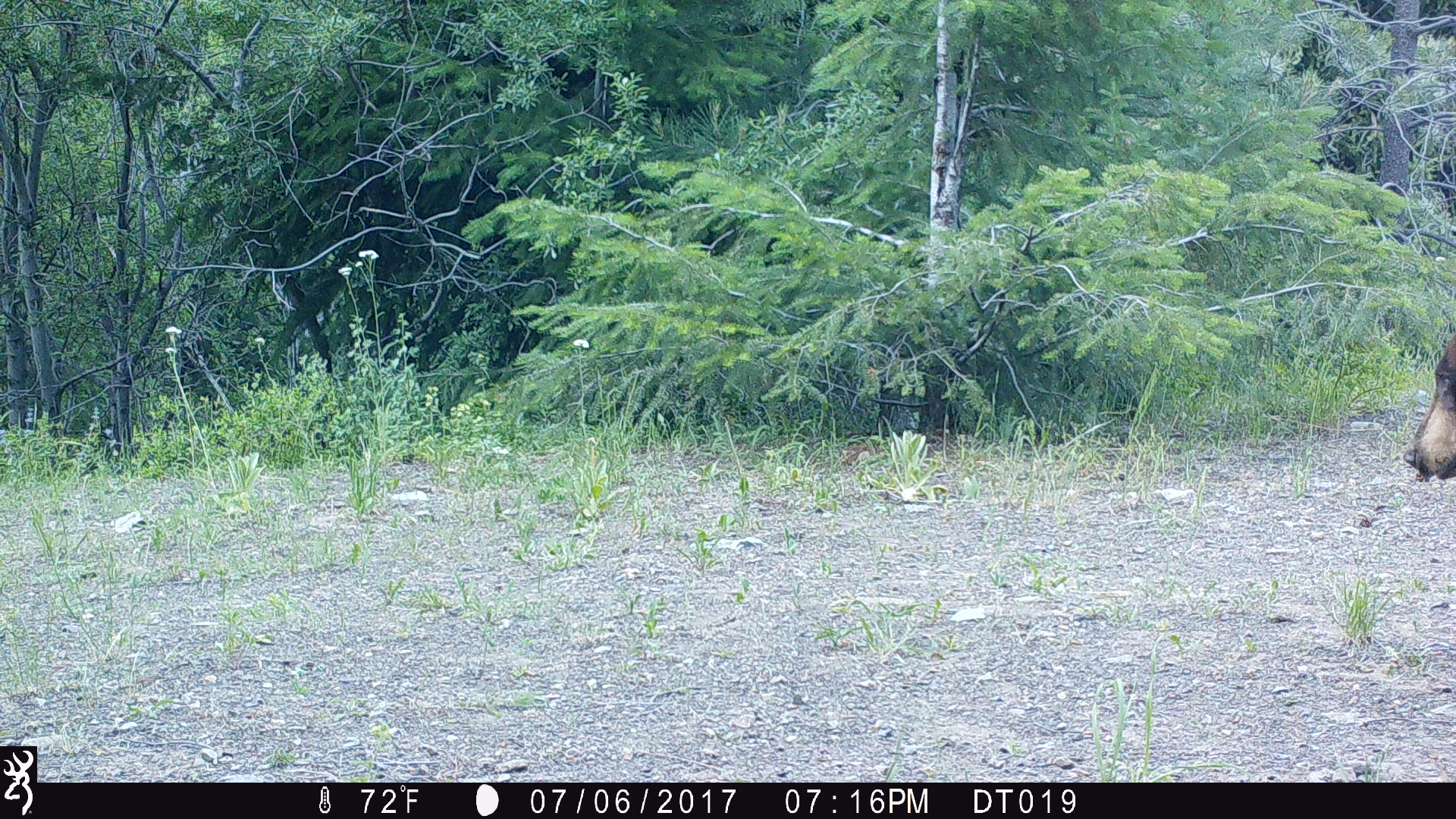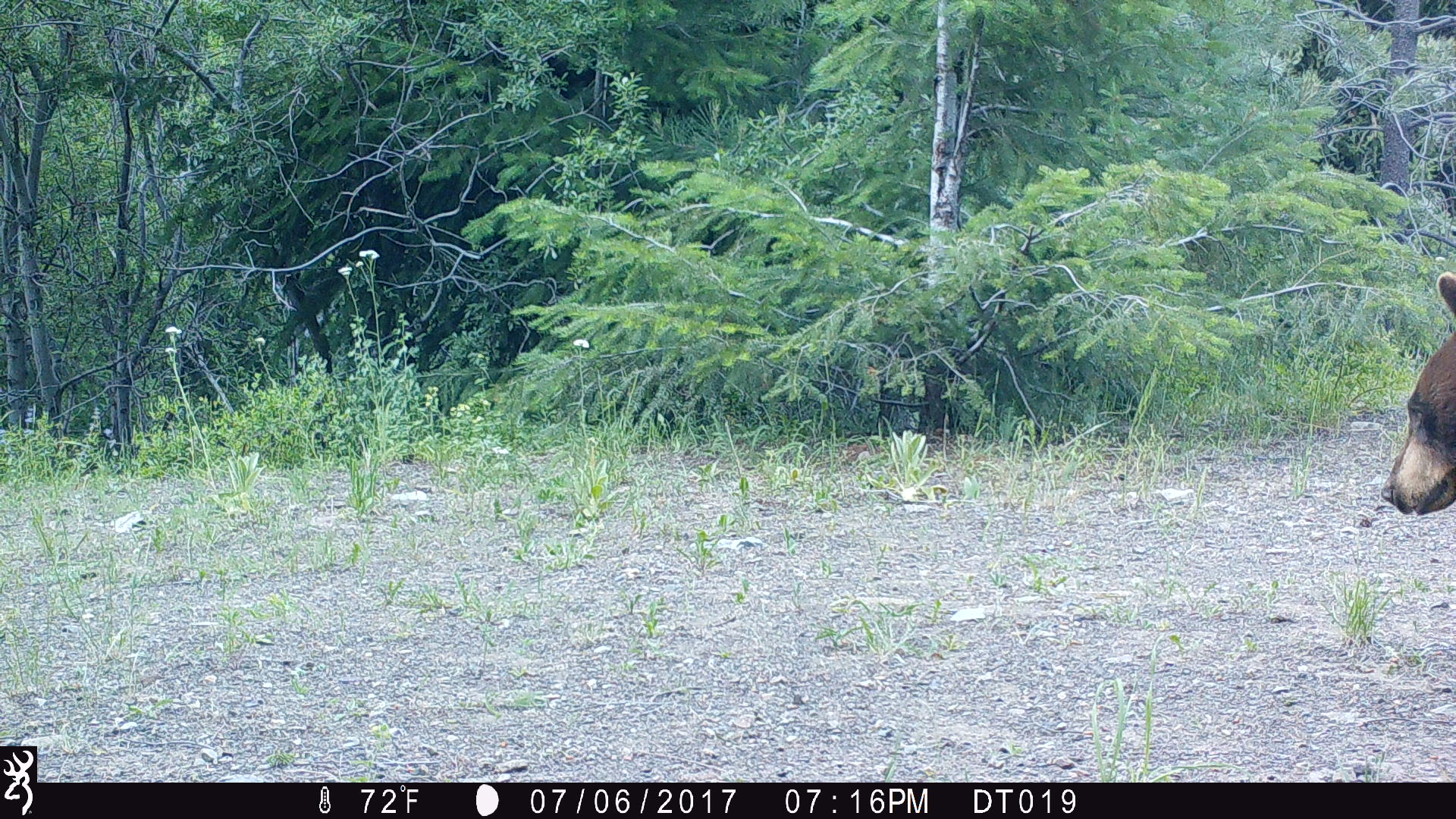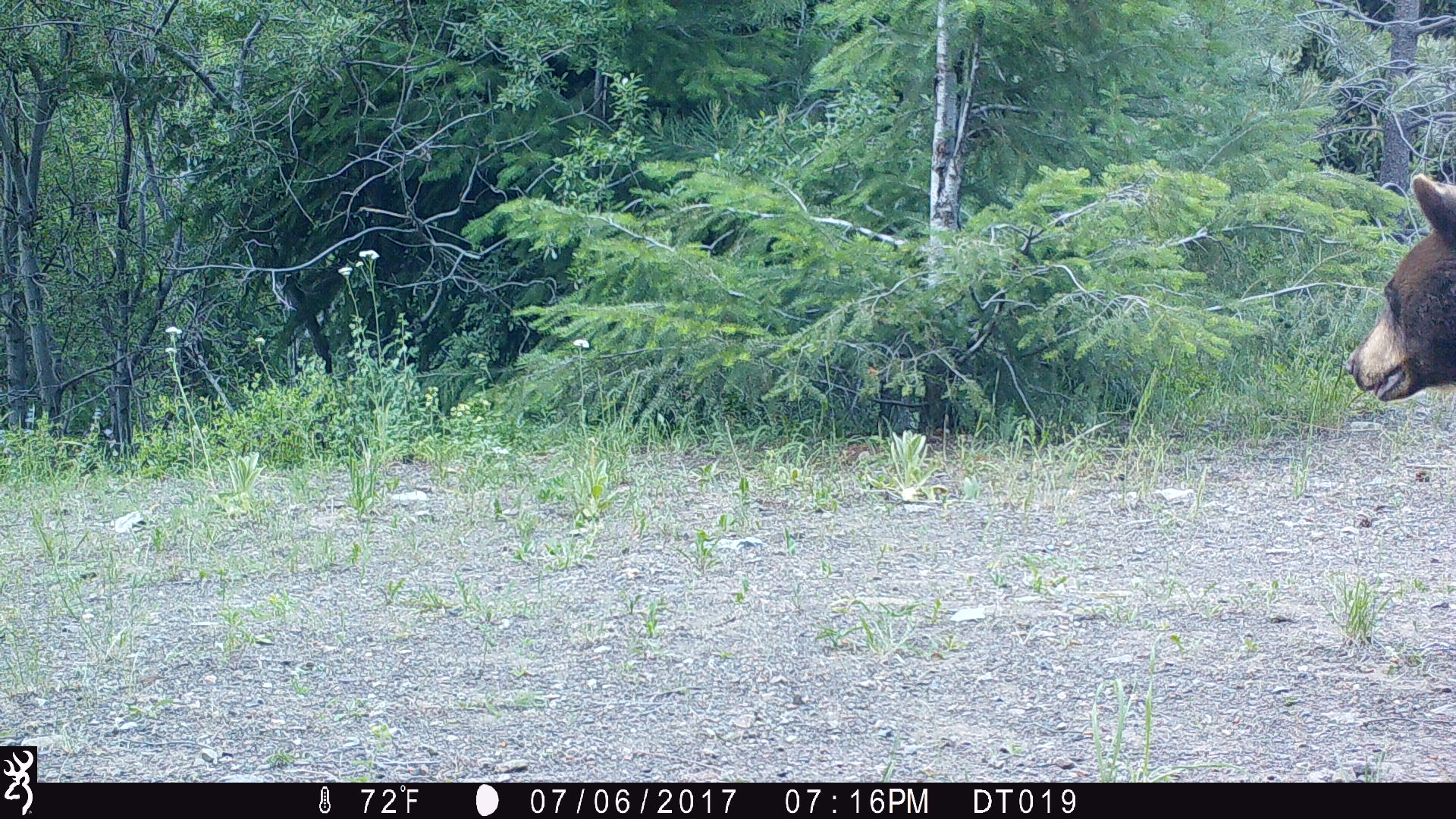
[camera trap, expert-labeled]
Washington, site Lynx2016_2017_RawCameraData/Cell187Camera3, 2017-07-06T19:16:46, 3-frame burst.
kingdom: Animalia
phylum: Chordata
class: Mammalia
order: Carnivora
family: Ursidae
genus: Ursus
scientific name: Ursus americanus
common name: american black bear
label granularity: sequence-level